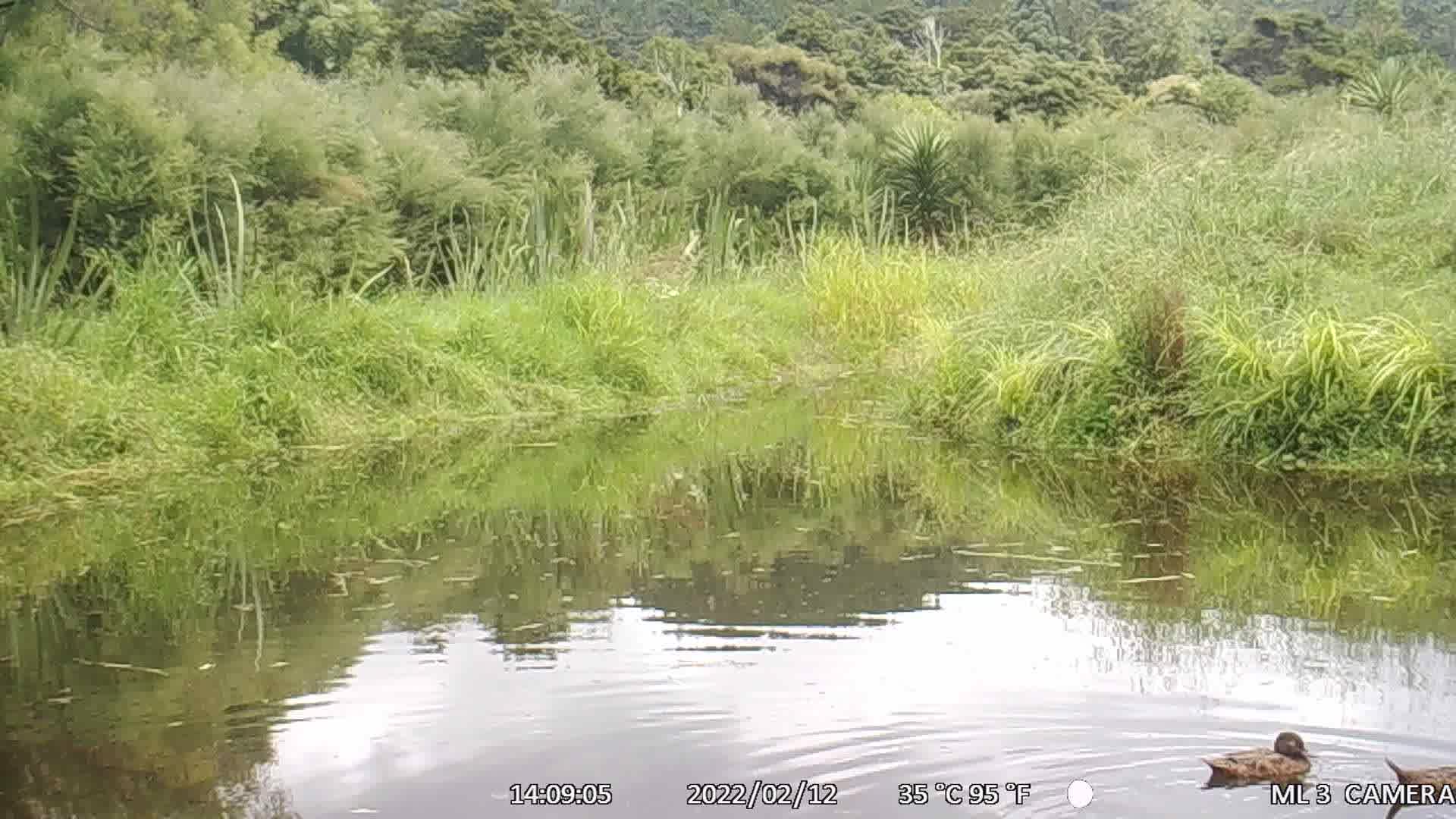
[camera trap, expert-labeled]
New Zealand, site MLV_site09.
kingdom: Animalia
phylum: Chordata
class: Aves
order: Anseriformes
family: Anatidae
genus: Anas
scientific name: Anas chlorotis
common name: brown teal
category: pateke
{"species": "pateke (brown teal) (Anas chlorotis)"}